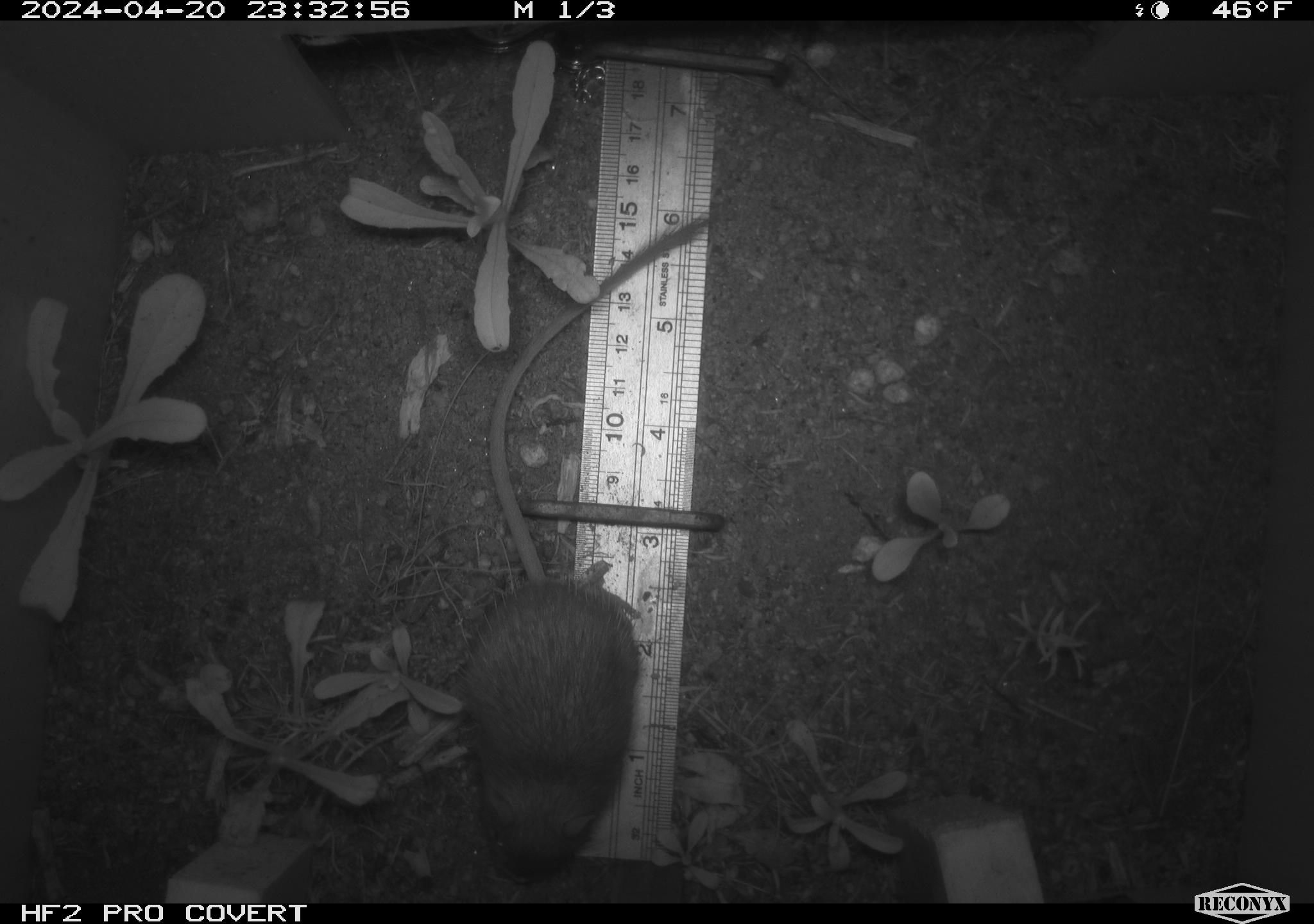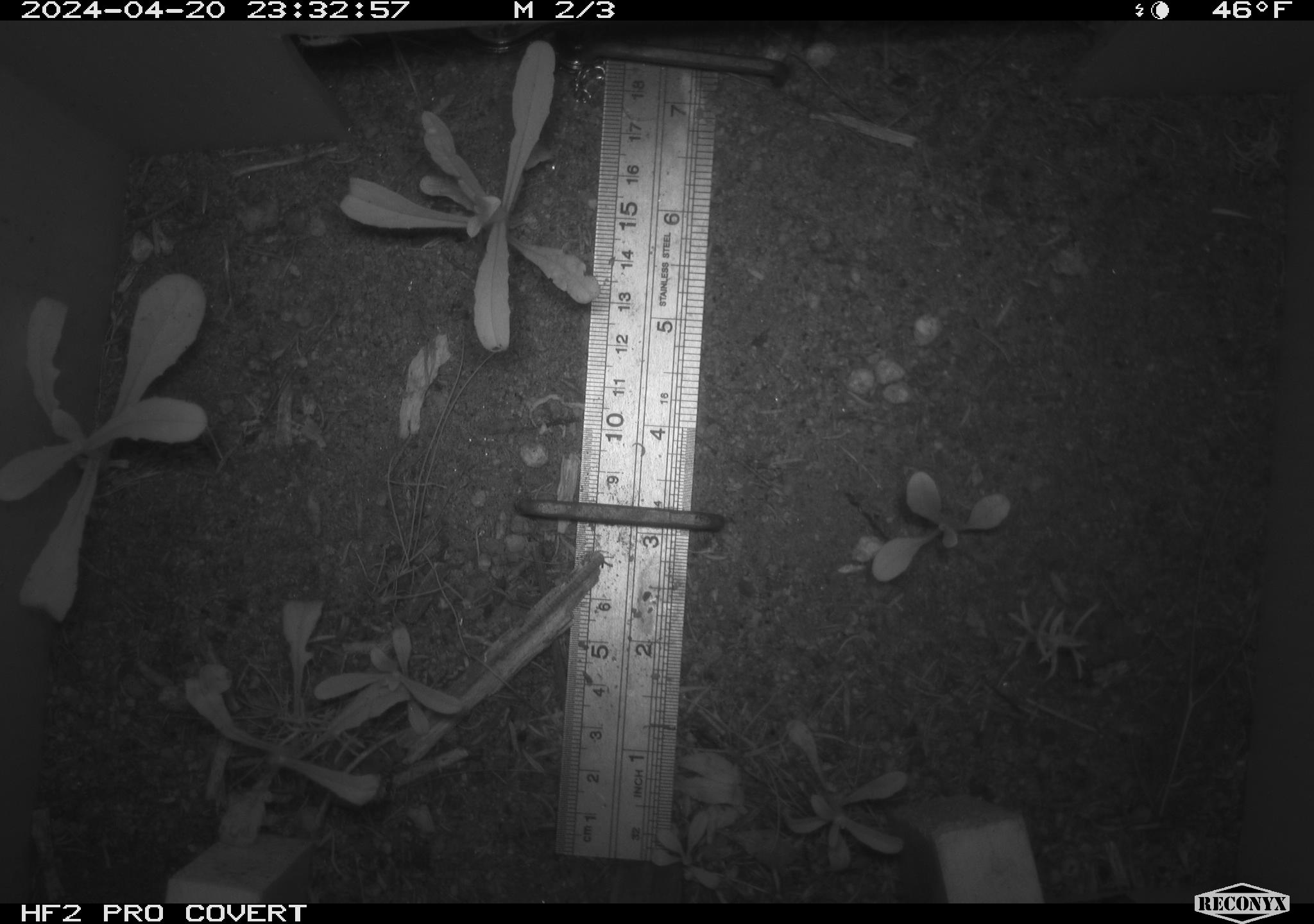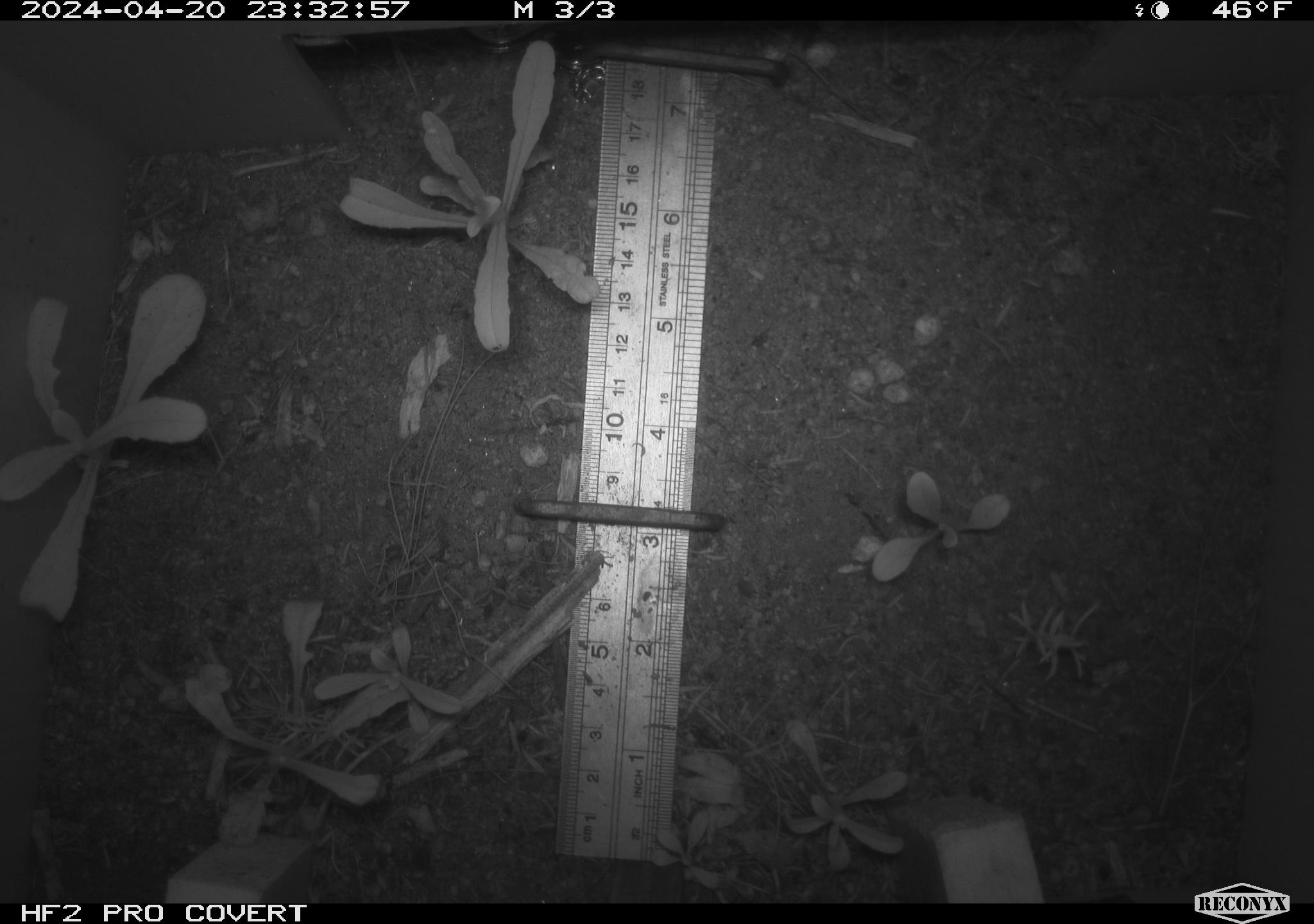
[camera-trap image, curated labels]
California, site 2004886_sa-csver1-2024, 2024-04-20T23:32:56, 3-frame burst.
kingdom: Animalia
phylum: Chordata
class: Mammalia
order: Rodentia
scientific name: Rodentia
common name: rodent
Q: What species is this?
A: Rodent (Rodentia).